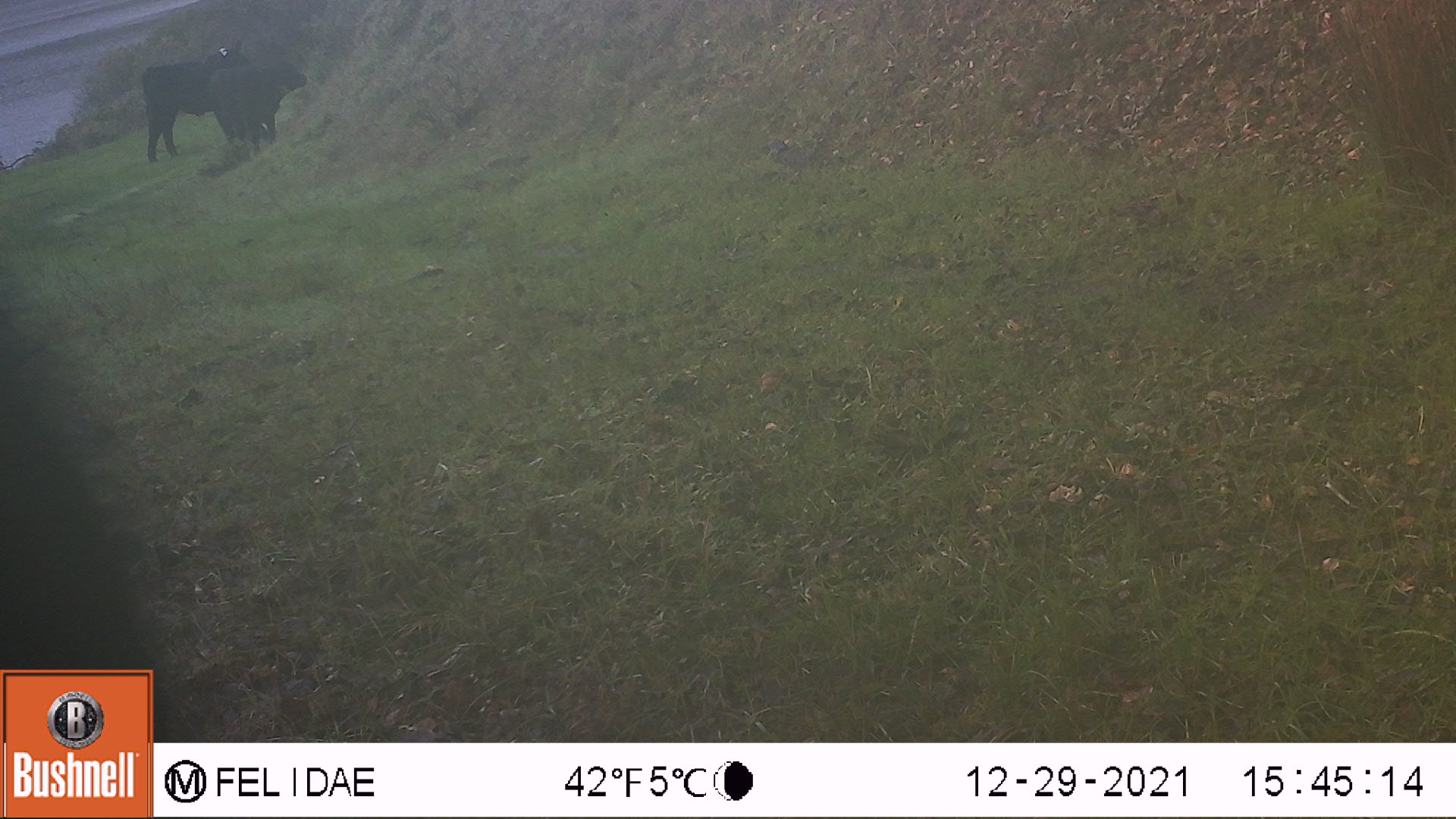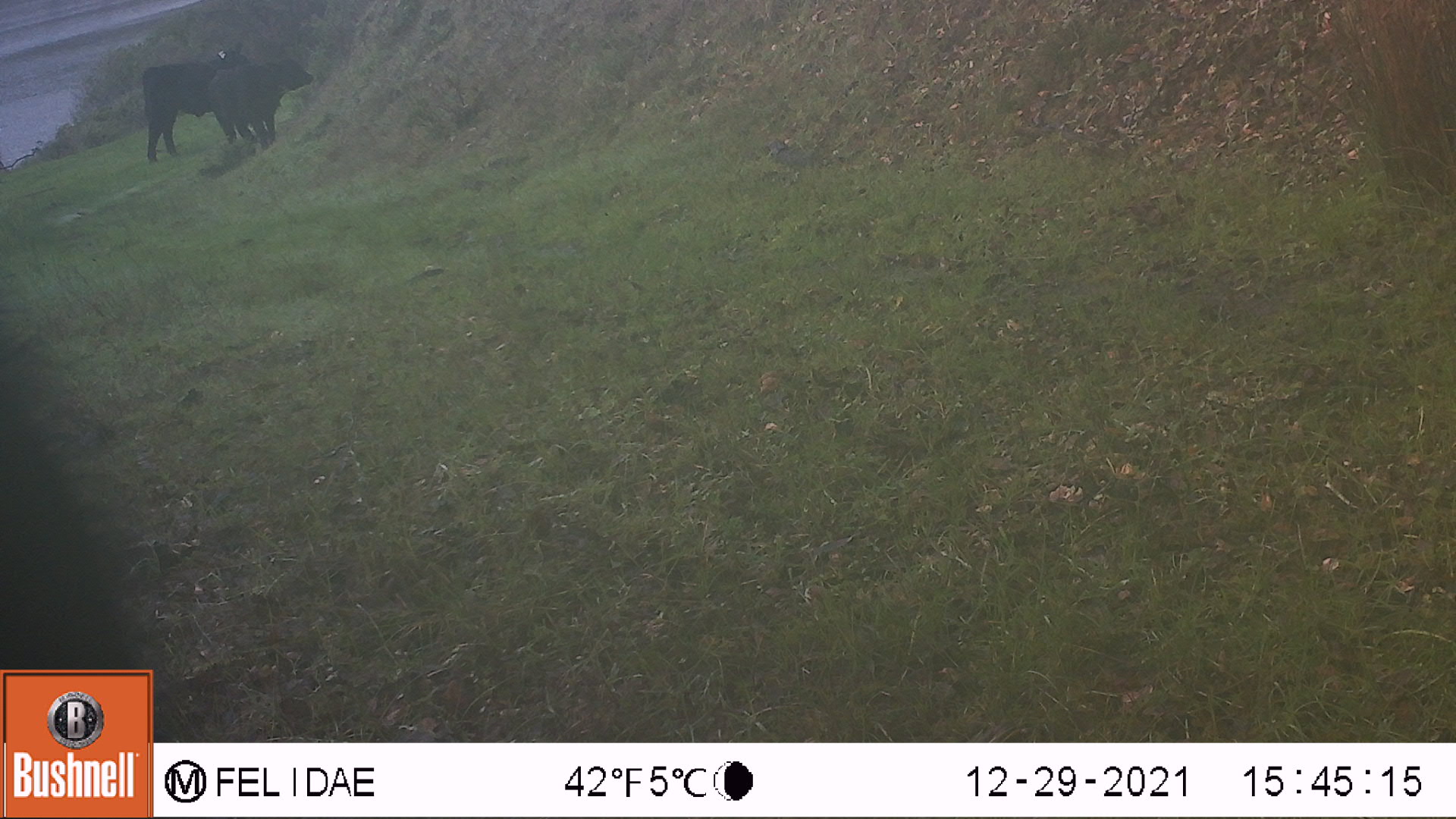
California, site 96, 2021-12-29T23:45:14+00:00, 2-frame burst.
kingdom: Animalia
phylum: Chordata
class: Mammalia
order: Artiodactyla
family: Bovidae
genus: Bos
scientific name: Bos taurus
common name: domestic cattle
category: cattle